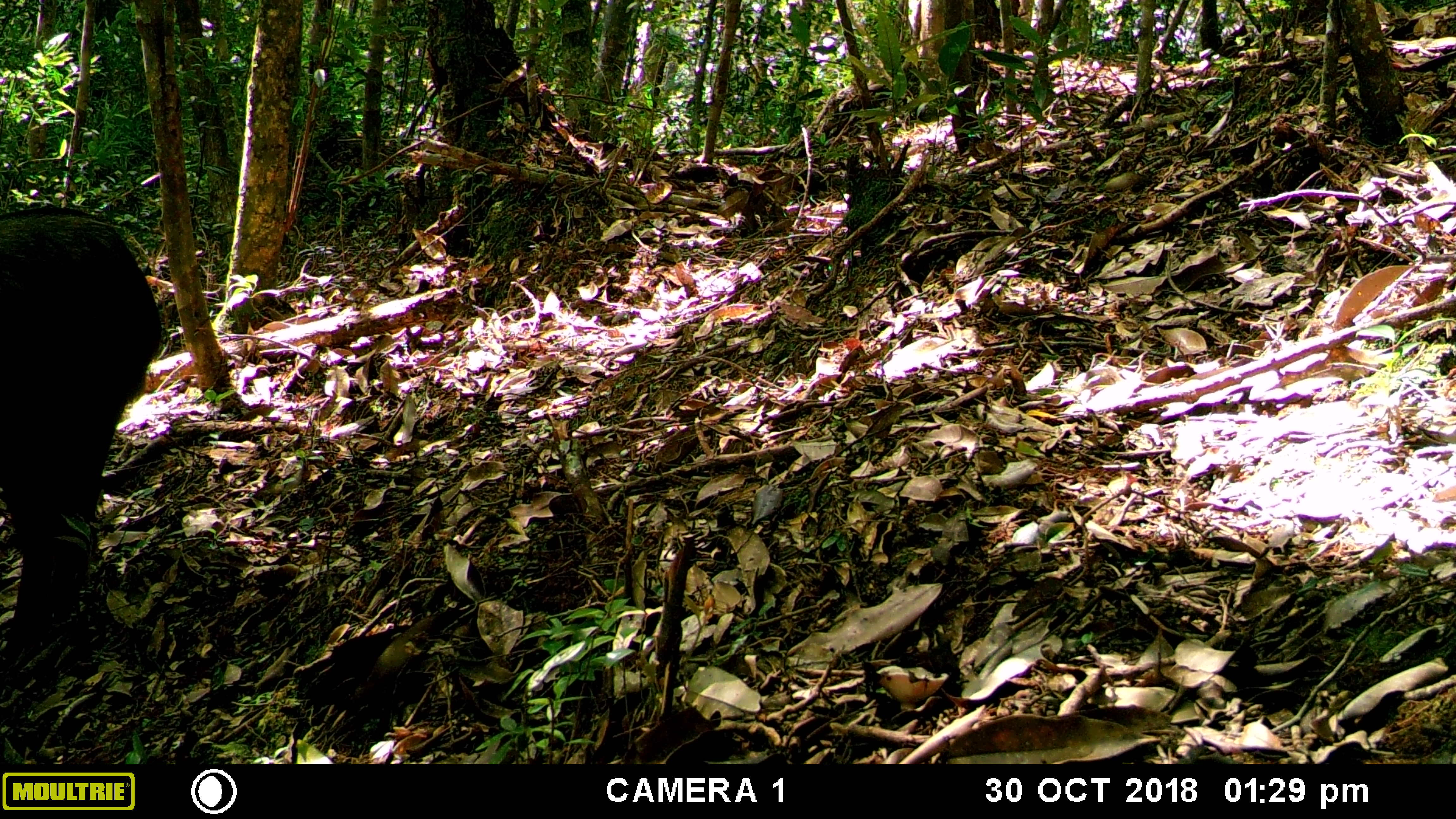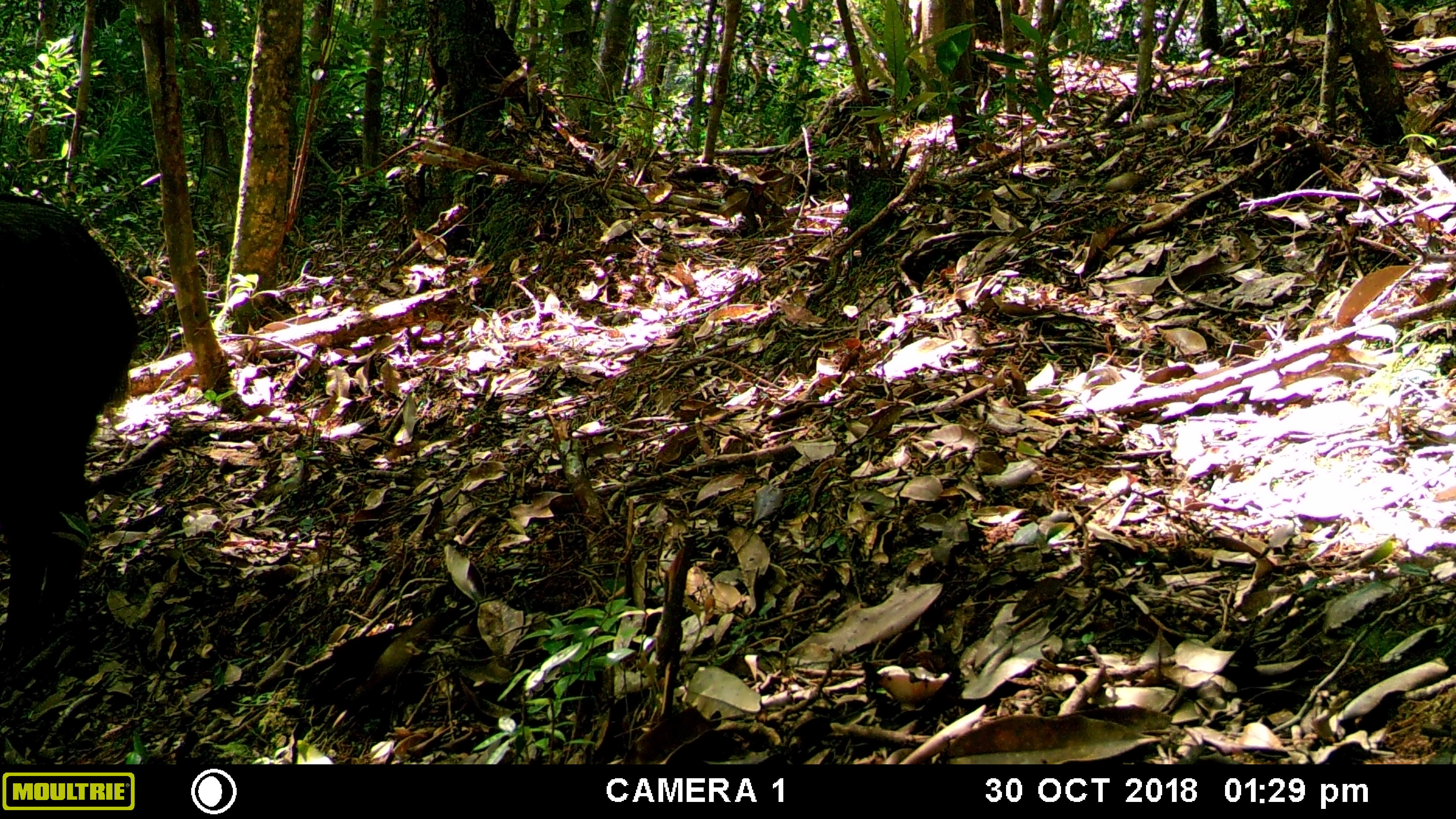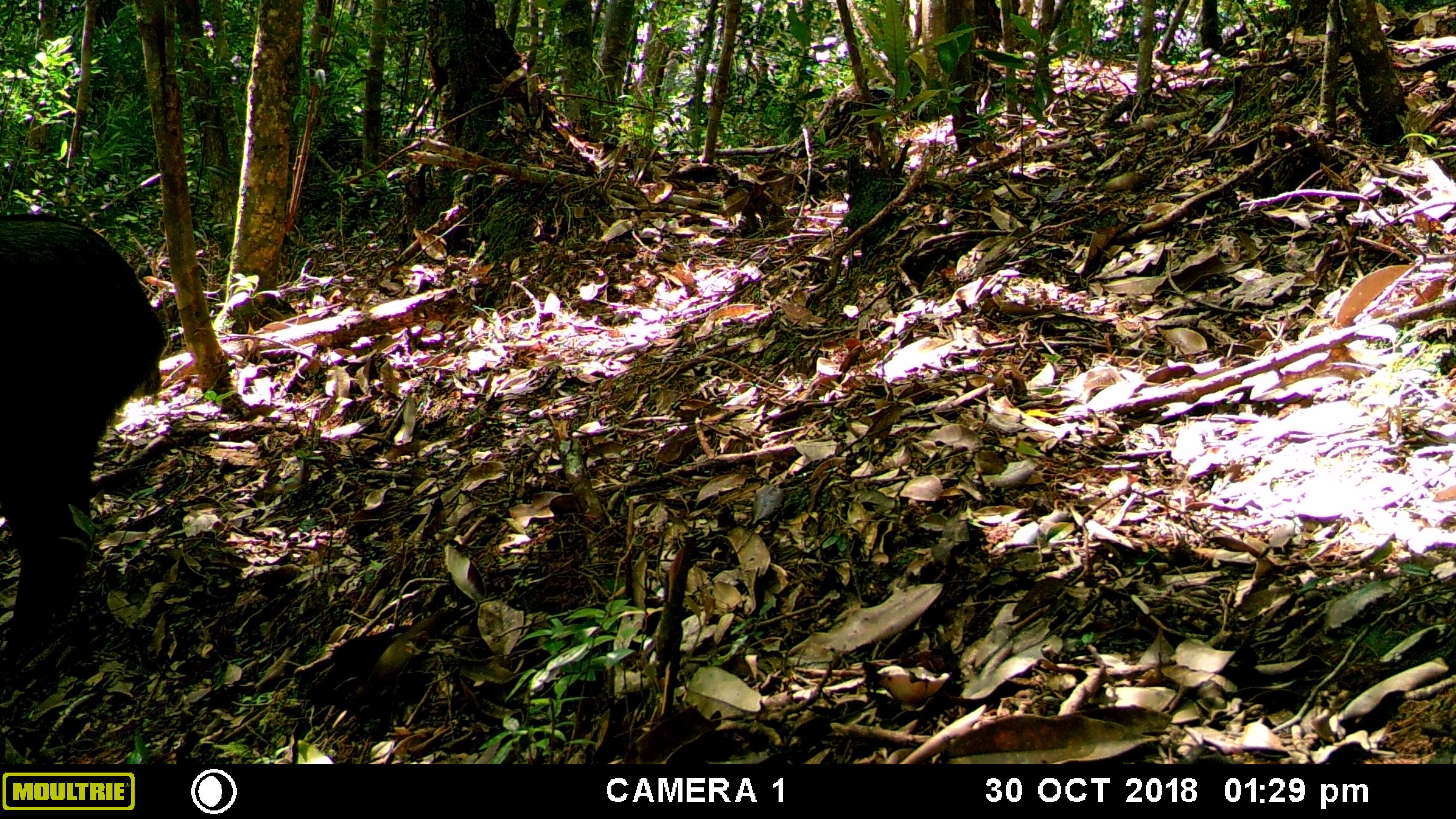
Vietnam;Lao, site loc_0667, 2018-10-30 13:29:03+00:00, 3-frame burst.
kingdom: Animalia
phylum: Chordata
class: Mammalia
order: Artiodactyla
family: Bovidae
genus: Capricornis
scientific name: Capricornis sumatraensis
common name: chinese serow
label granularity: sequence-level